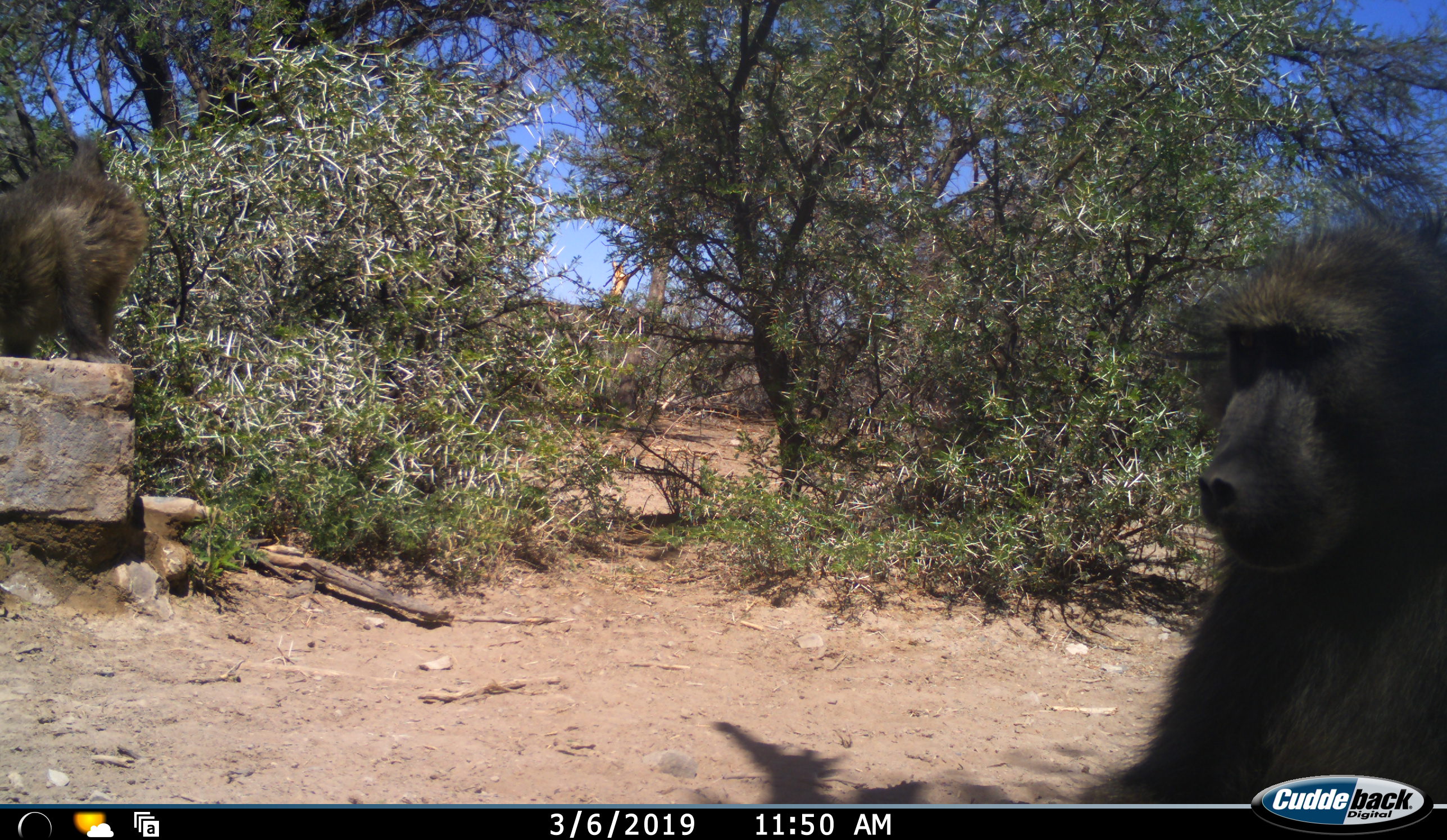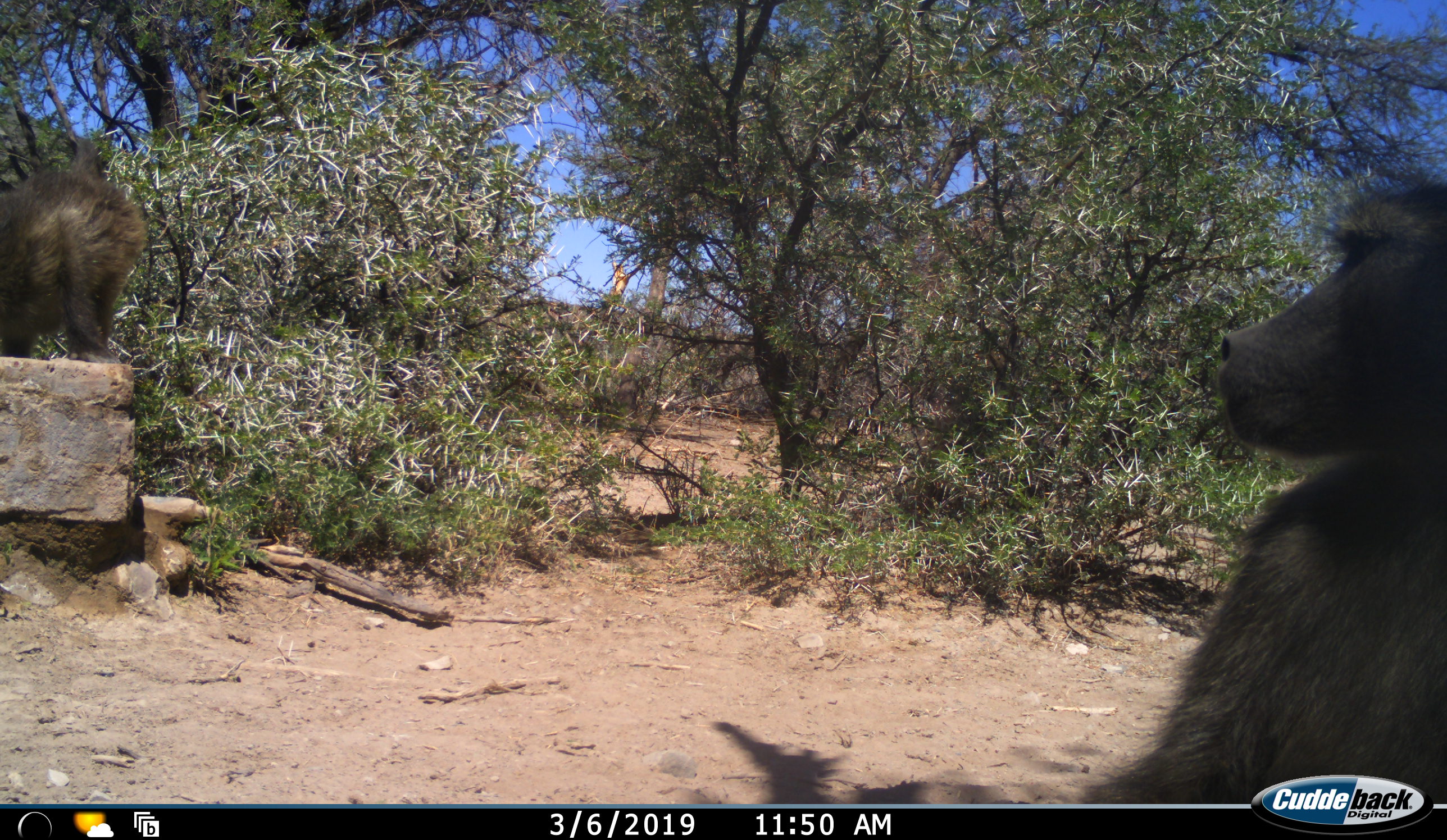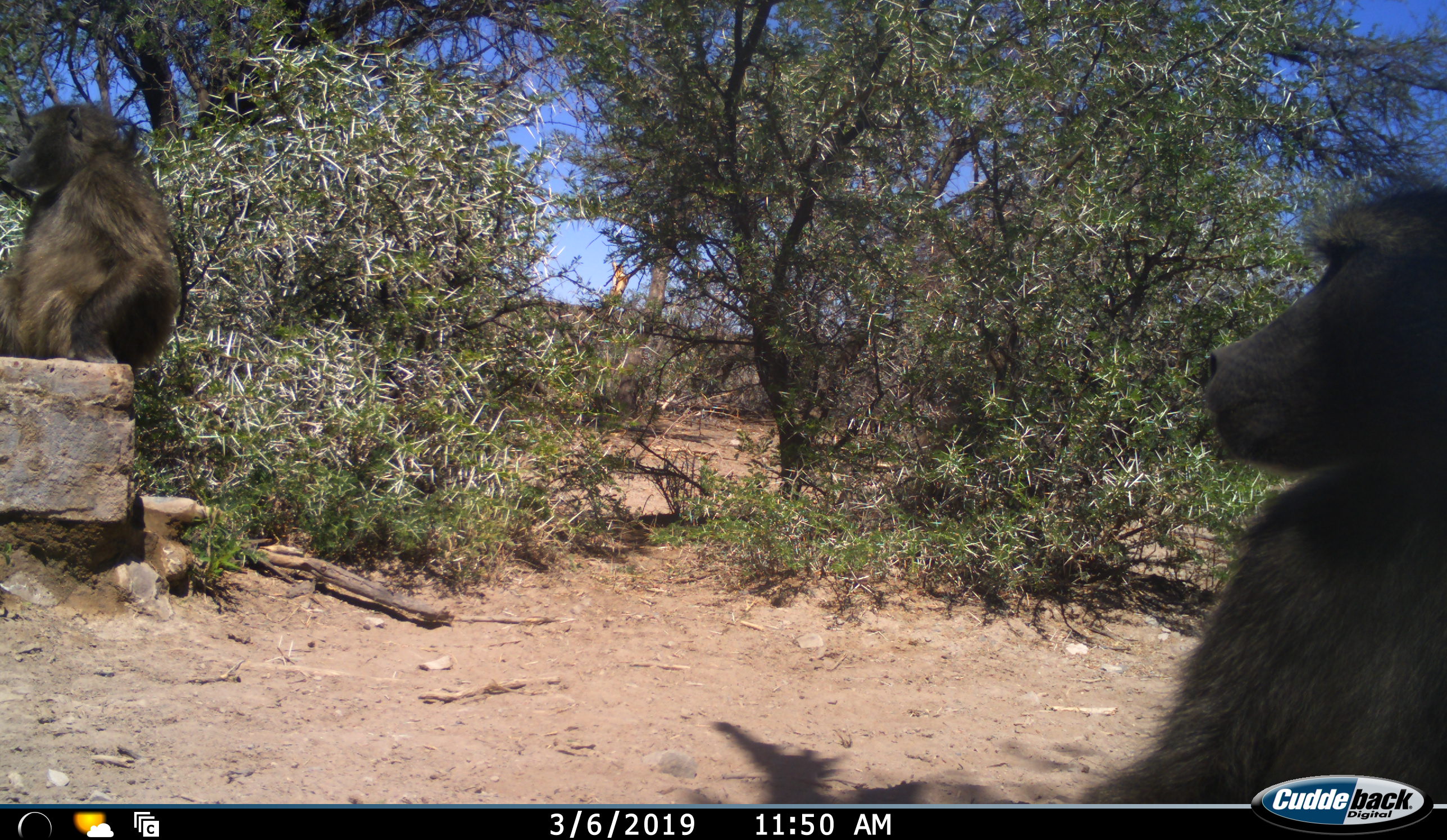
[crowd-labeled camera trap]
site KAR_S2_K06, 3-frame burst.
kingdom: Animalia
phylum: Chordata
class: Mammalia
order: Primates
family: Cercopithecidae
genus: Papio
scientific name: Papio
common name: baboon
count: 2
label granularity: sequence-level